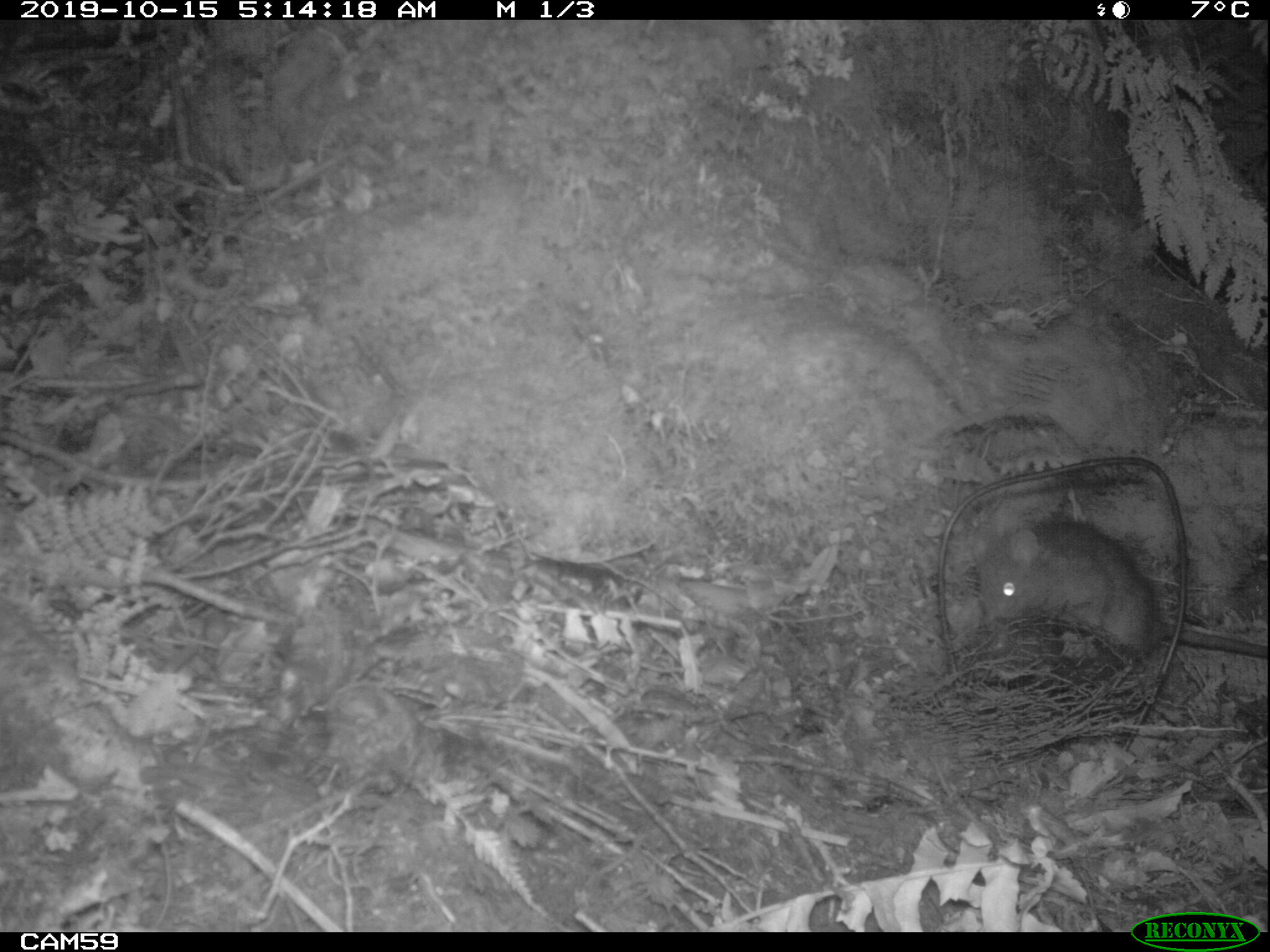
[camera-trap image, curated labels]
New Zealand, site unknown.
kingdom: Animalia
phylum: Chordata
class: Mammalia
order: Rodentia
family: Muridae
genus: Rattus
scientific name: Rattus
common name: rat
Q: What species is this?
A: Rat (Rattus).